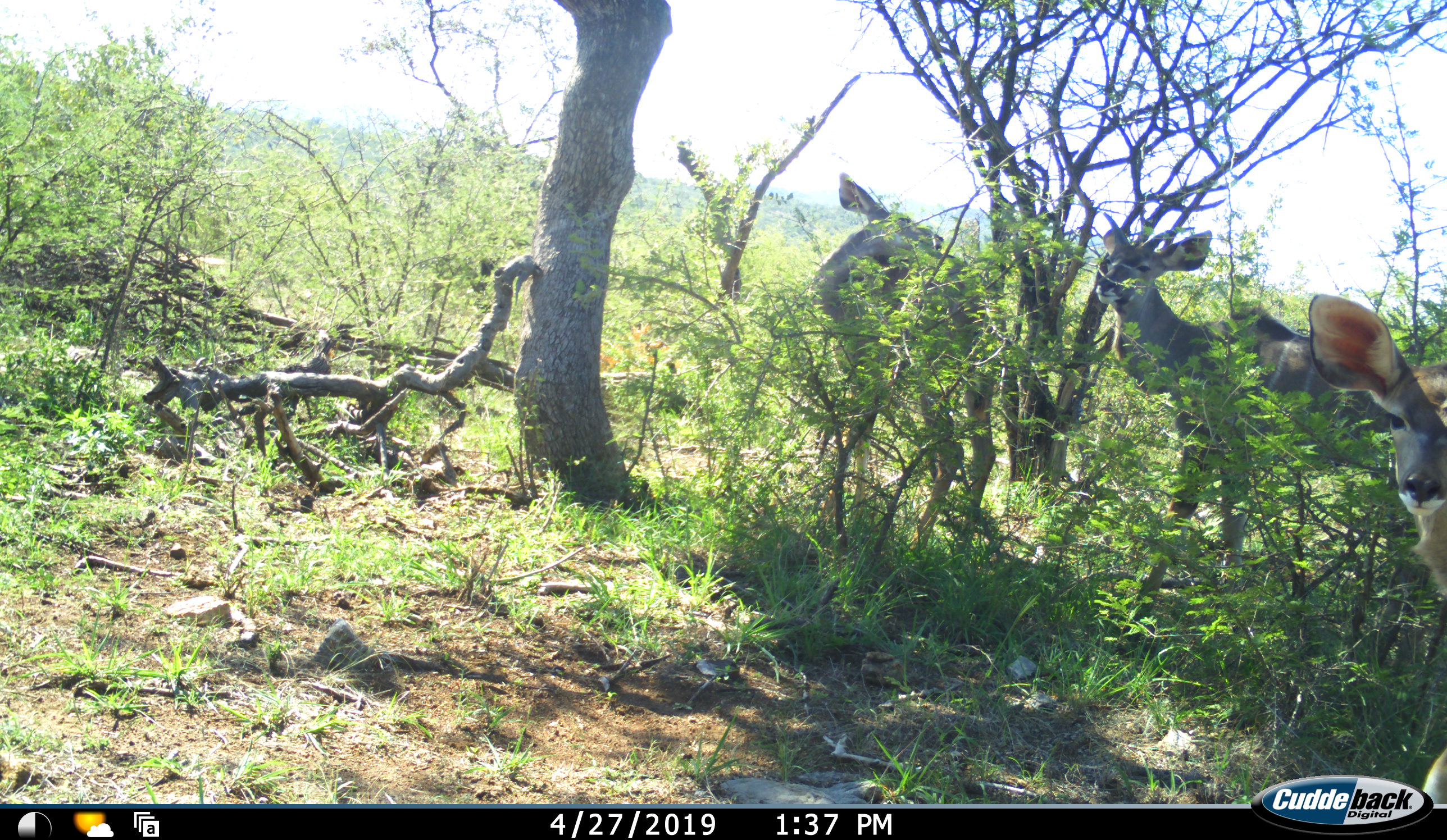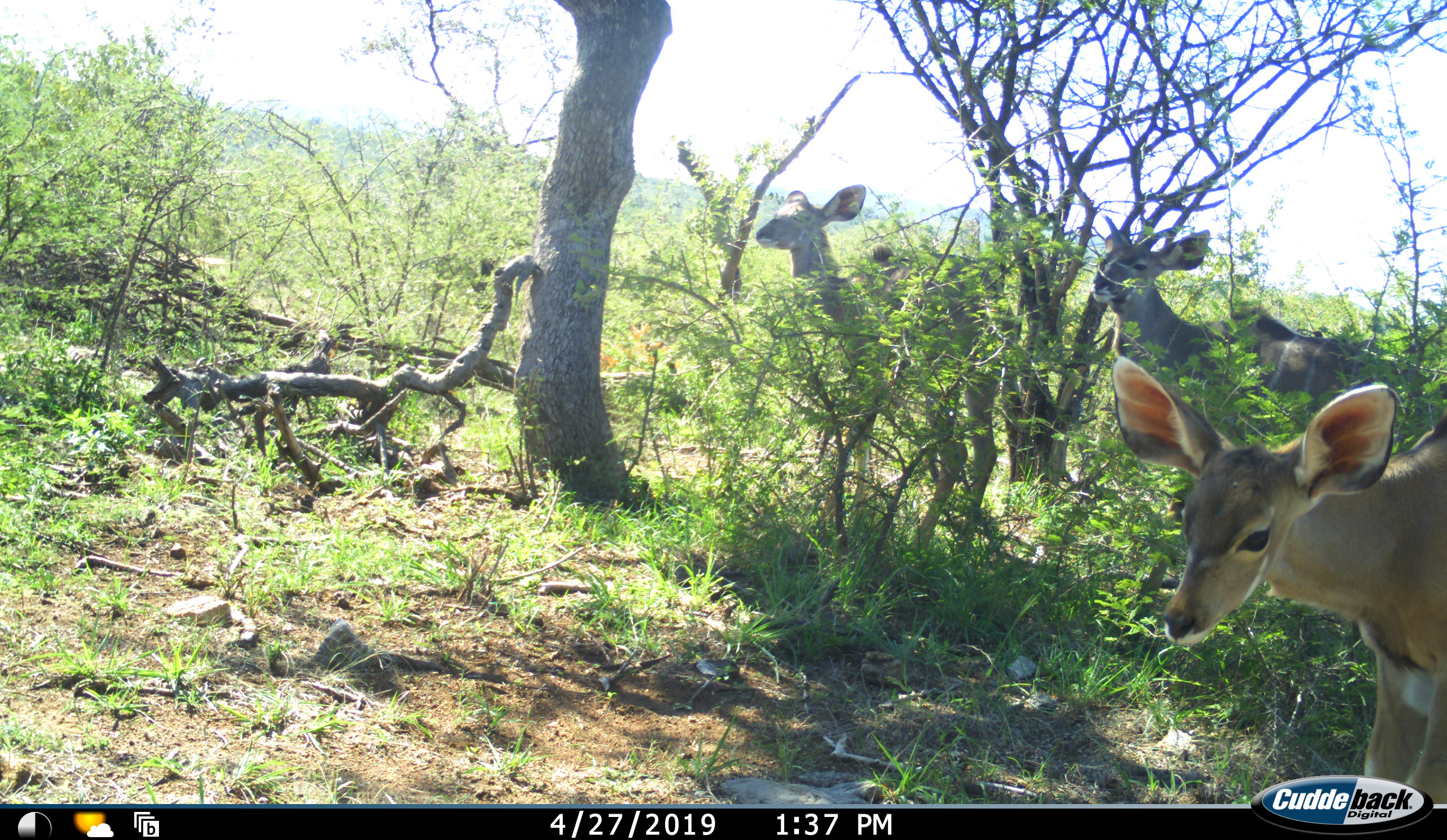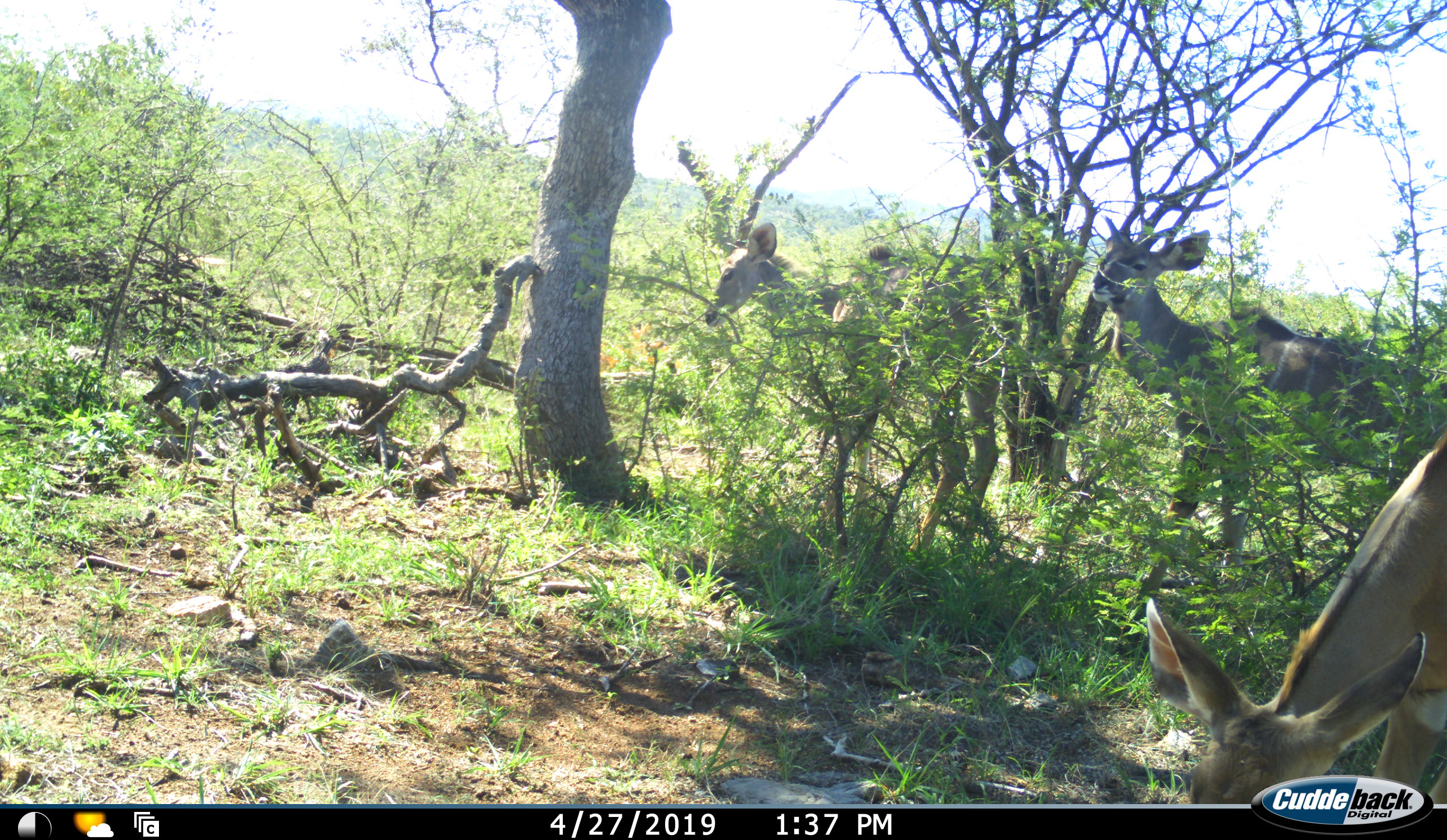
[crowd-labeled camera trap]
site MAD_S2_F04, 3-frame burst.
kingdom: Animalia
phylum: Chordata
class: Mammalia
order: Artiodactyla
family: Bovidae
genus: Aepyceros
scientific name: Aepyceros melampus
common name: impala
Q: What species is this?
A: Impala (Aepyceros melampus).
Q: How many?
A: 3.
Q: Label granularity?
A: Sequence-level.